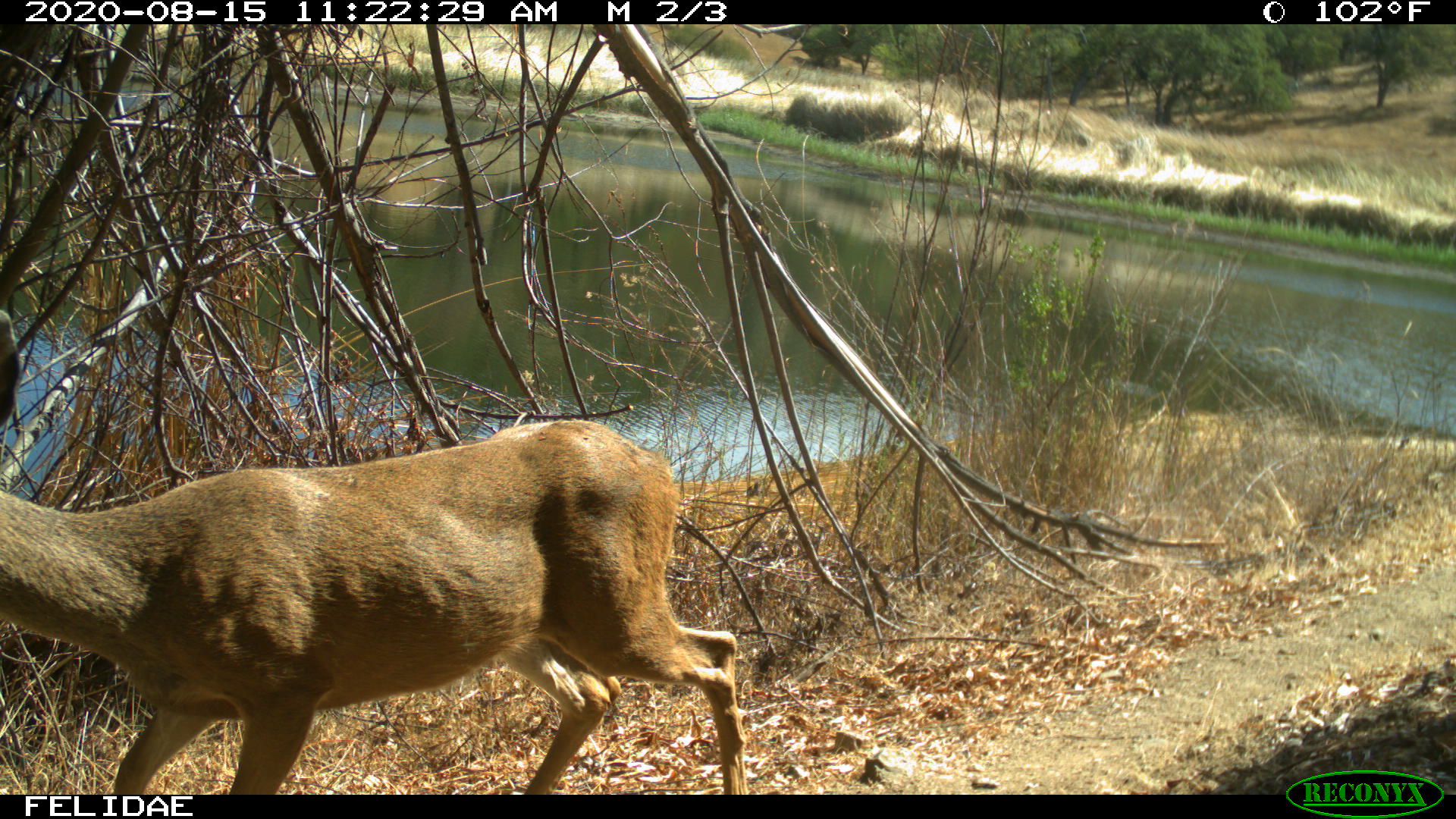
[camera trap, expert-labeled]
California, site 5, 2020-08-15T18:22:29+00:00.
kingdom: Animalia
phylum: Chordata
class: Mammalia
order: Artiodactyla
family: Cervidae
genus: Odocoileus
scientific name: Odocoileus hemionus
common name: mule deer